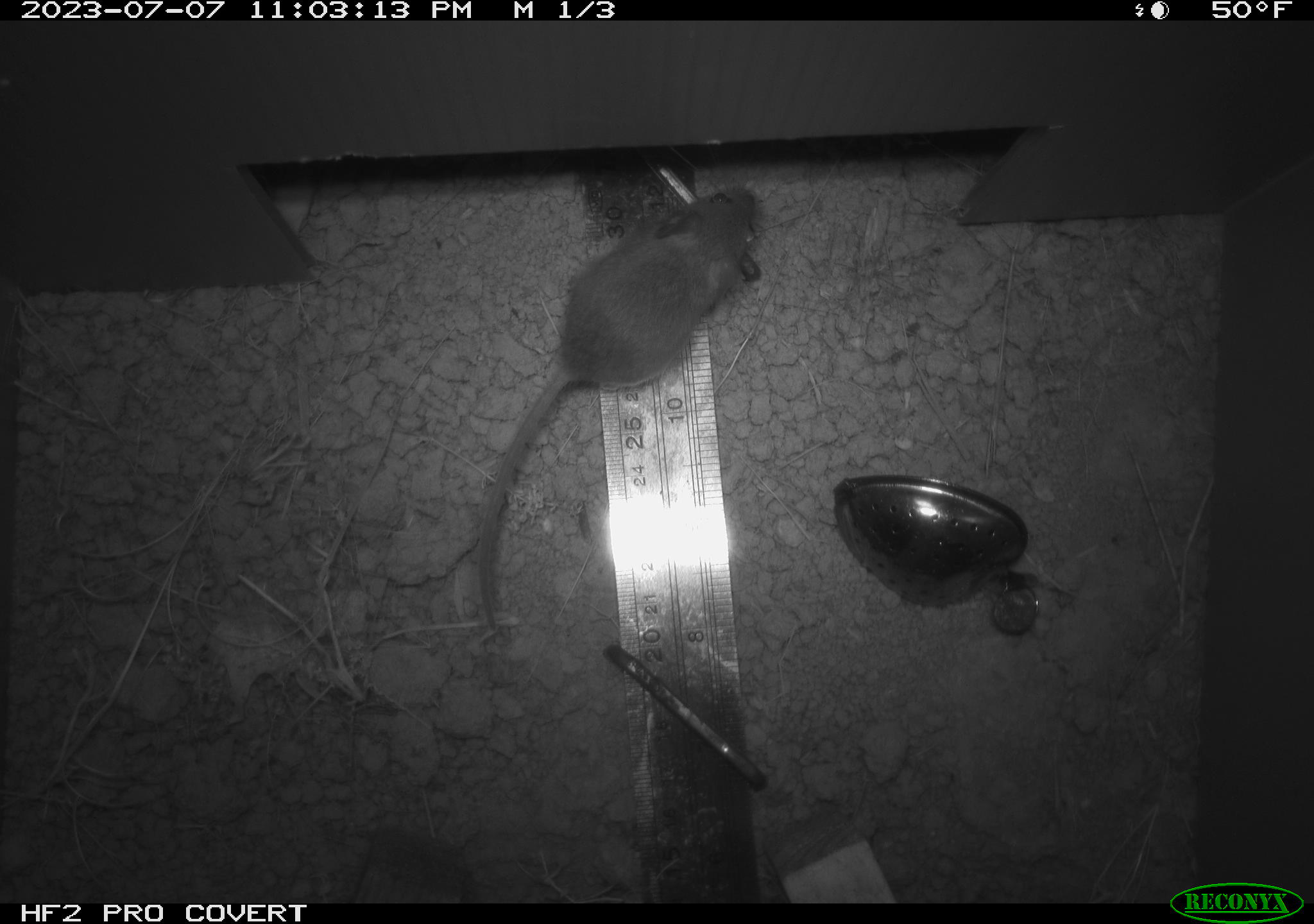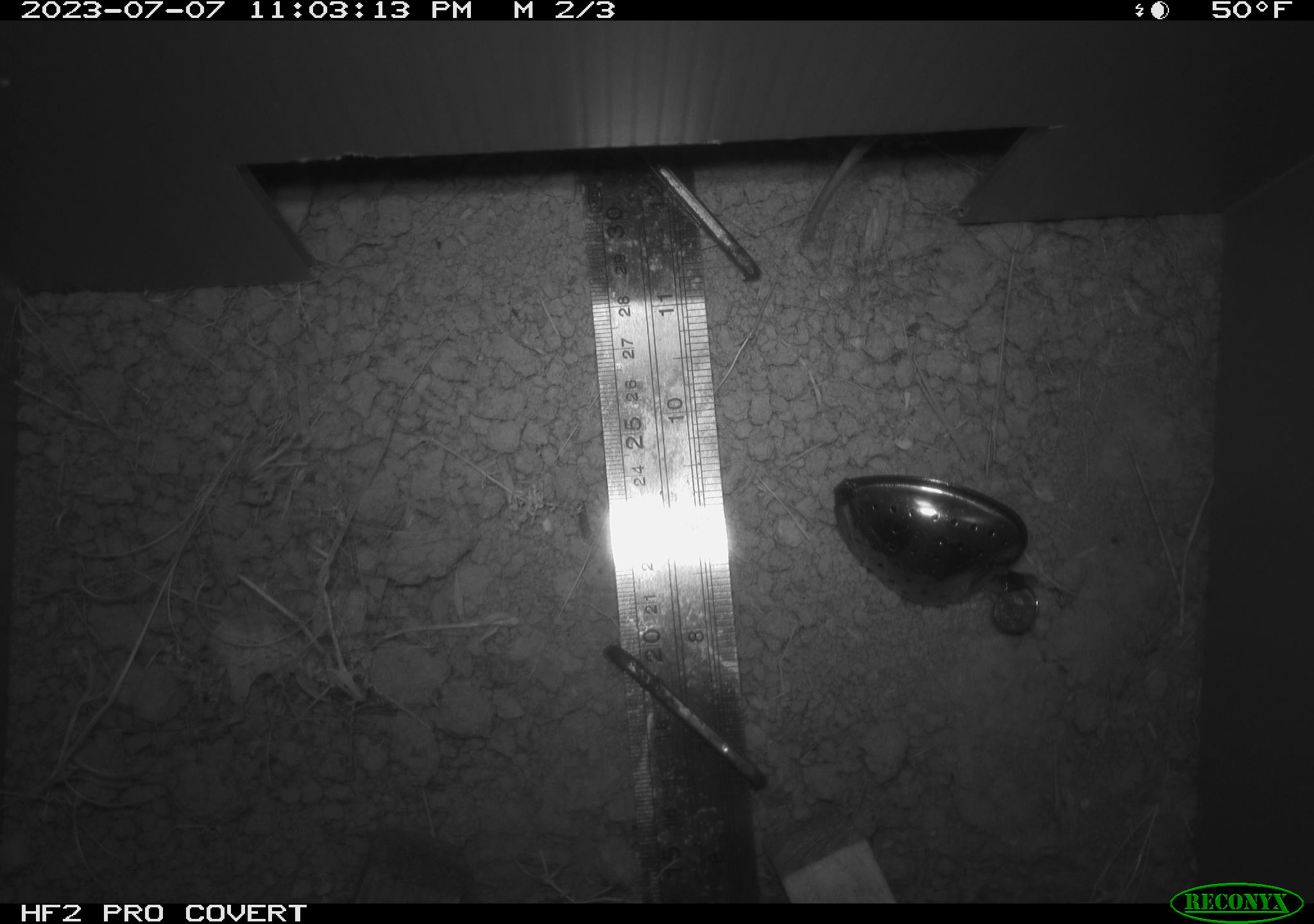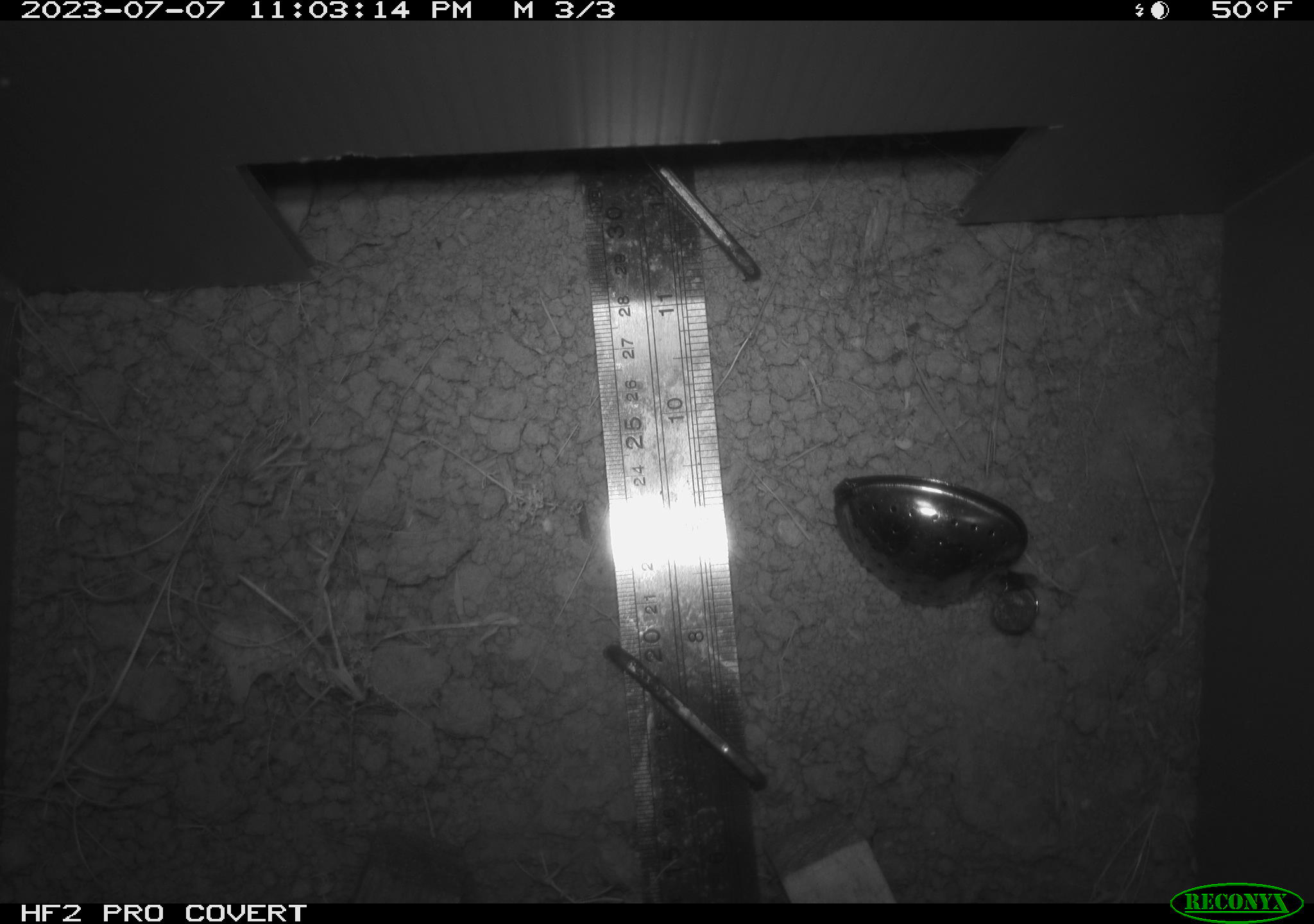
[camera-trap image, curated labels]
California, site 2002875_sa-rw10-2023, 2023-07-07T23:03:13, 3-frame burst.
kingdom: Animalia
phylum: Chordata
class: Mammalia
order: Rodentia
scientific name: Rodentia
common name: rodent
Rodent (Rodentia).